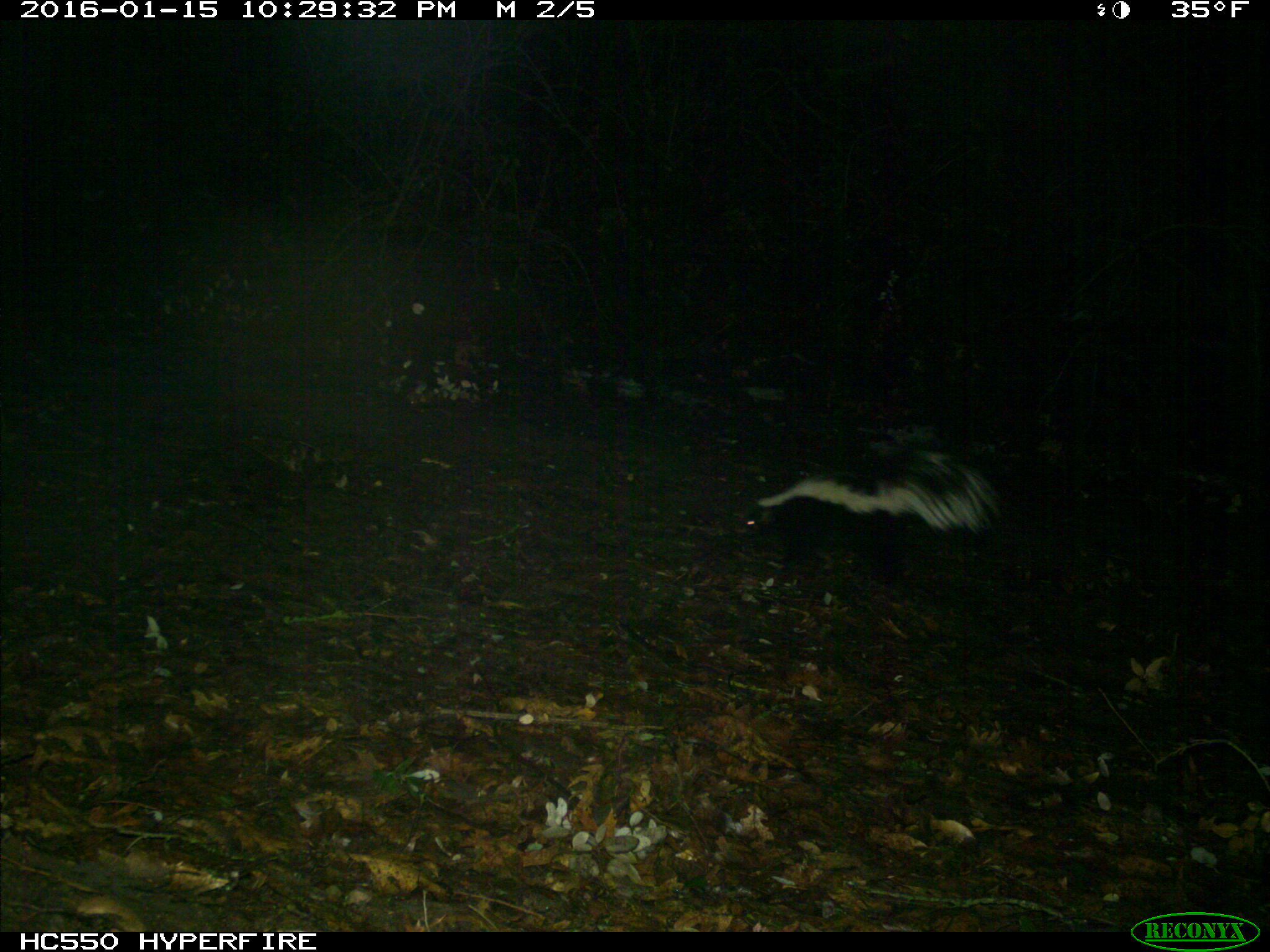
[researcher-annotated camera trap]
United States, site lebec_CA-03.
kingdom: Animalia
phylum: Chordata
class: Mammalia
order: Carnivora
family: Mephitidae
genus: Mephitis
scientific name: Mephitis mephitis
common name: striped skunk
Mephitis mephitis (striped skunk).